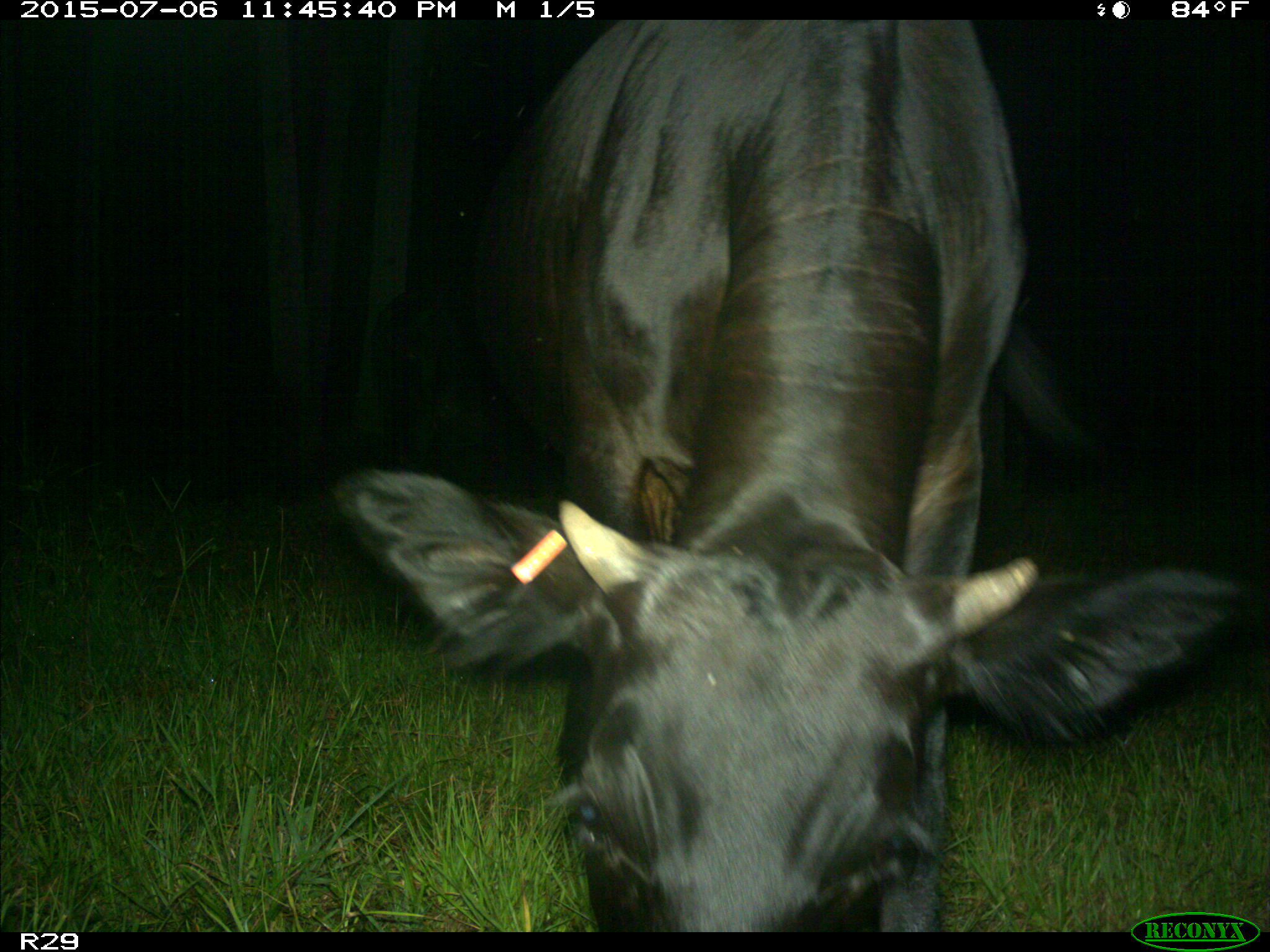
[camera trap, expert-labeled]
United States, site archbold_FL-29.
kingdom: Animalia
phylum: Chordata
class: Mammalia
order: Artiodactyla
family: Bovidae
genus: Bos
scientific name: Bos taurus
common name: domestic cow